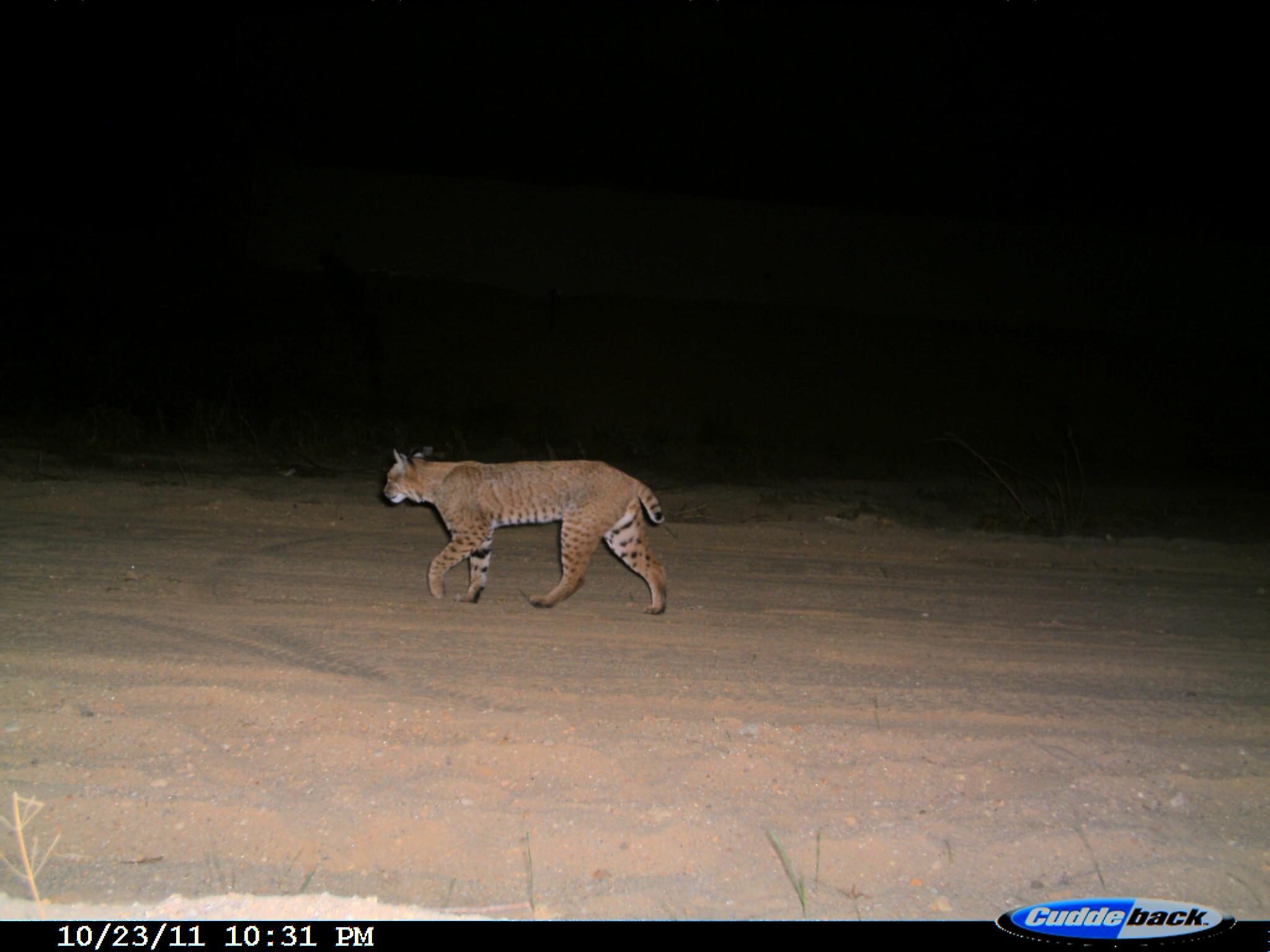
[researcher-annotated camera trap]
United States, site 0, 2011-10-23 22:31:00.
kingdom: Animalia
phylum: Chordata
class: Mammalia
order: Carnivora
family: Felidae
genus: Lynx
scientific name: Lynx rufus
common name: bobcat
Bobcat (Lynx rufus).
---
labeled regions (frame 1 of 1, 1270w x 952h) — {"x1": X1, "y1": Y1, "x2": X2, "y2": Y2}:
bobcat: {"x1": 373, "y1": 438, "x2": 687, "y2": 614}